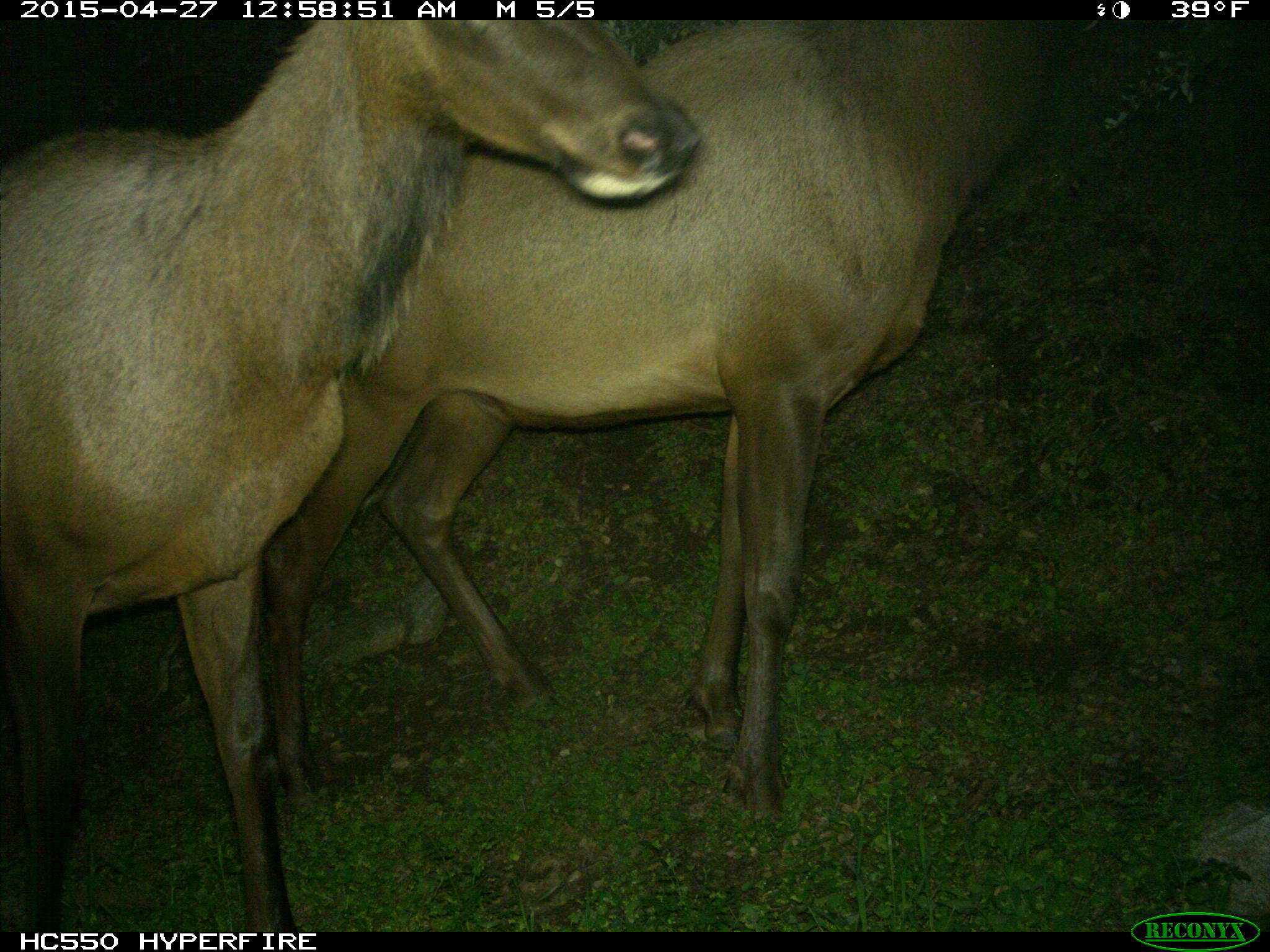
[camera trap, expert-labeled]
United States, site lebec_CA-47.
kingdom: Animalia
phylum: Chordata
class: Mammalia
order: Artiodactyla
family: Cervidae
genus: Cervus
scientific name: Cervus canadensis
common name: elk